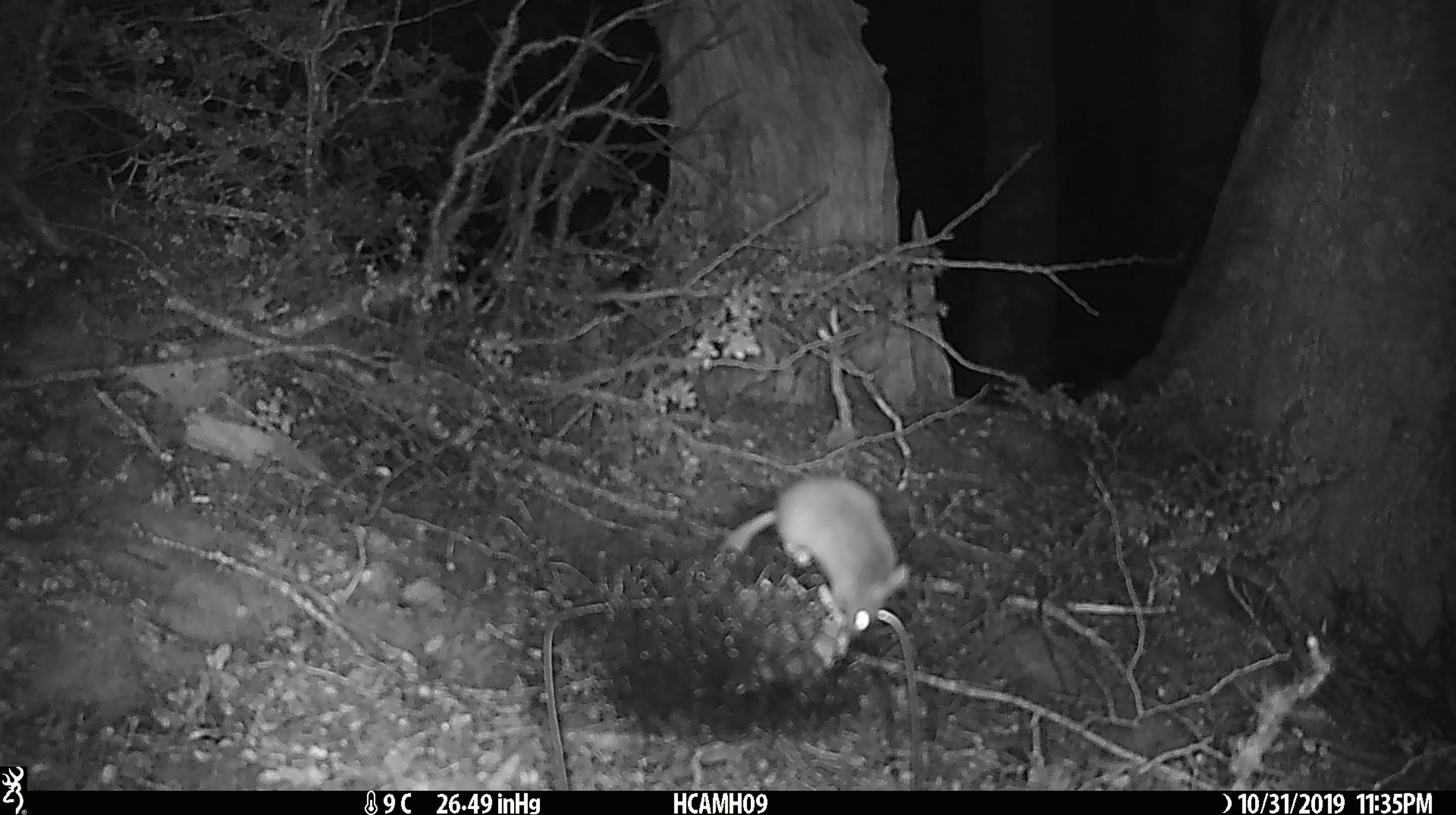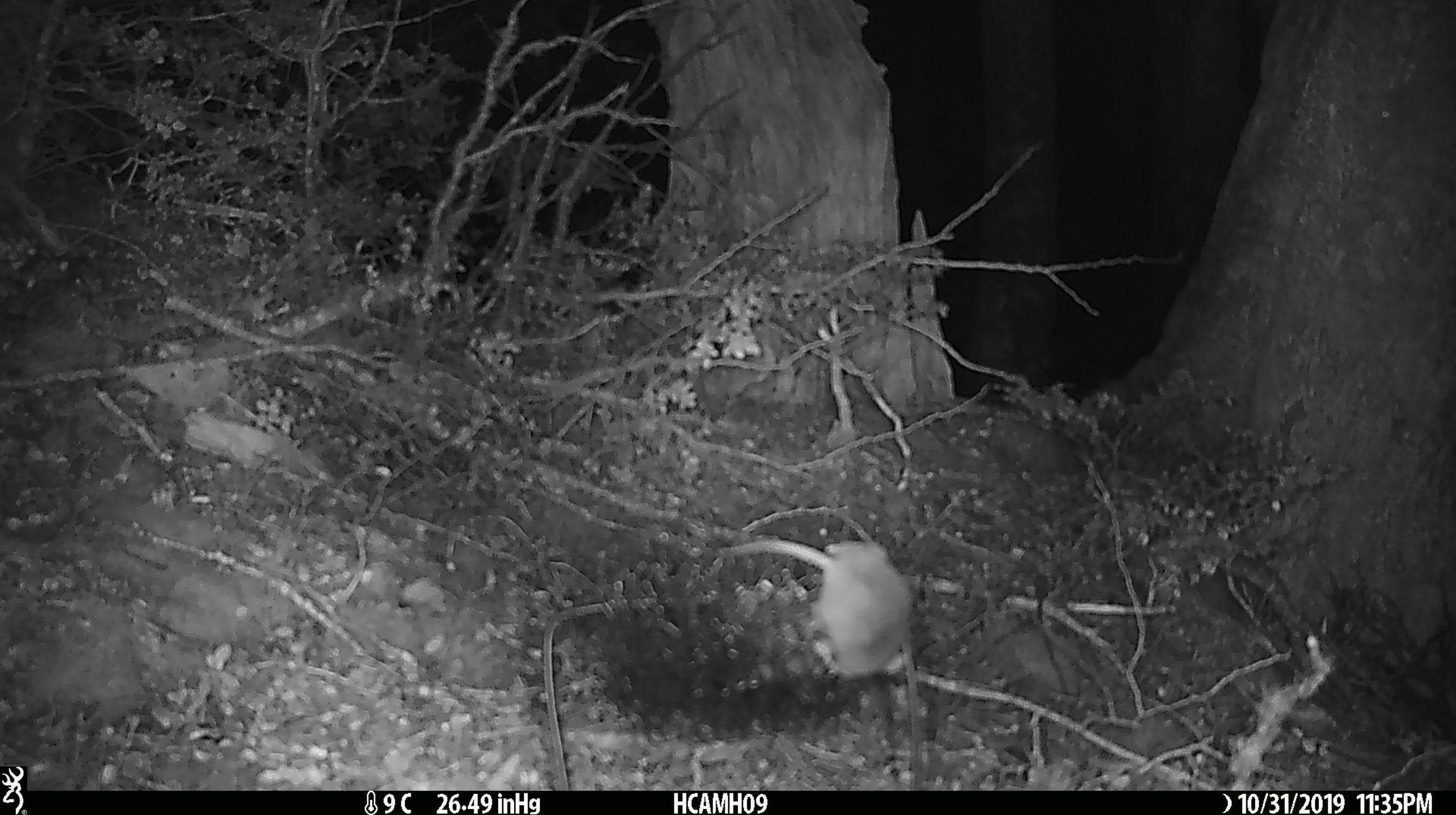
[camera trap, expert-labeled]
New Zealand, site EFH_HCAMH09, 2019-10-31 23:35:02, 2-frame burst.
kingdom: Animalia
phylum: Chordata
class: Mammalia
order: Rodentia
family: Muridae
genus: Mus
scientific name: Mus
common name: mouse